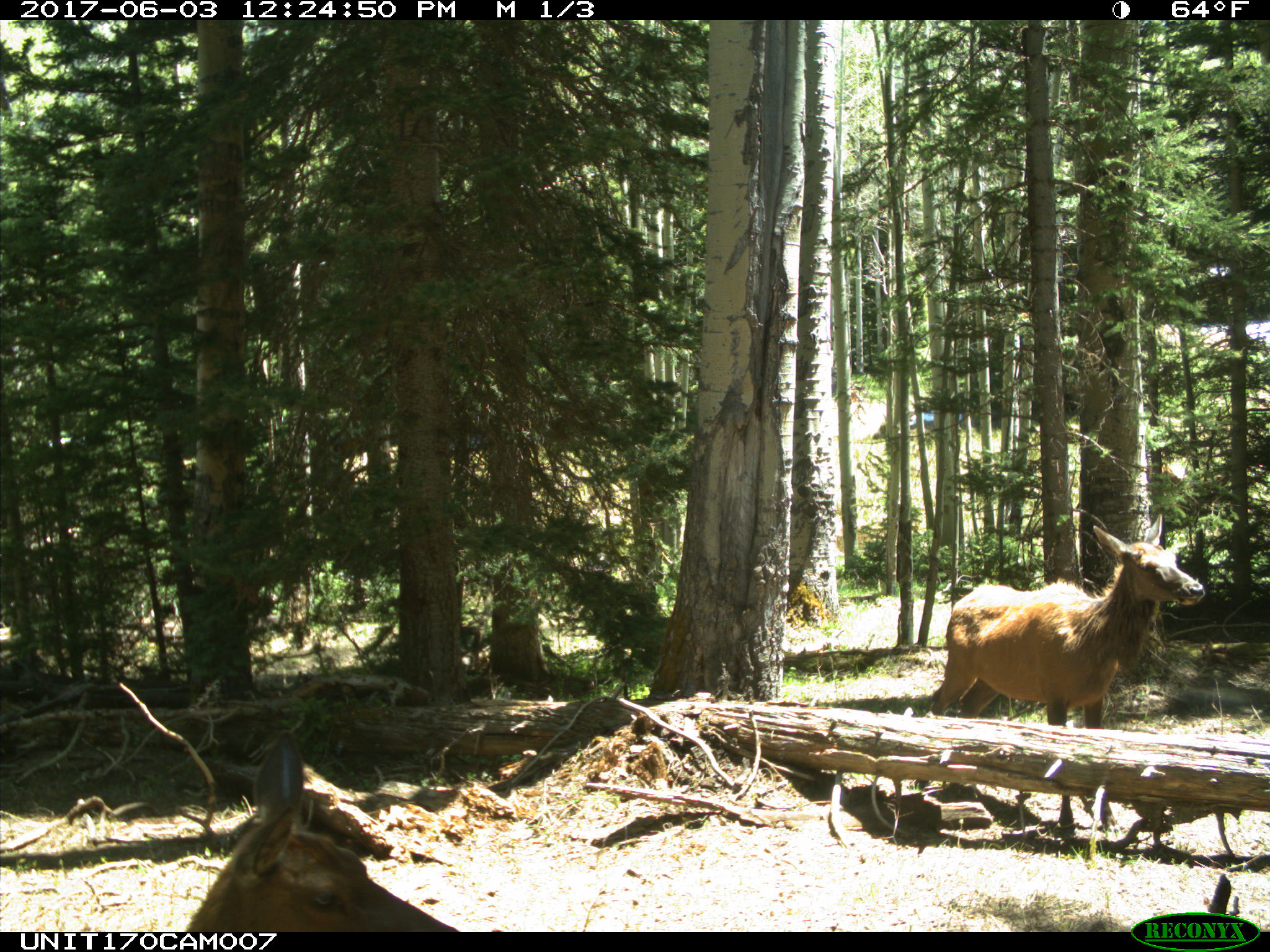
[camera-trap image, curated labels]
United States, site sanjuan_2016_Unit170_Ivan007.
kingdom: Animalia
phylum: Chordata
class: Mammalia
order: Artiodactyla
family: Cervidae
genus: Cervus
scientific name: Cervus elaphus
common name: red deer